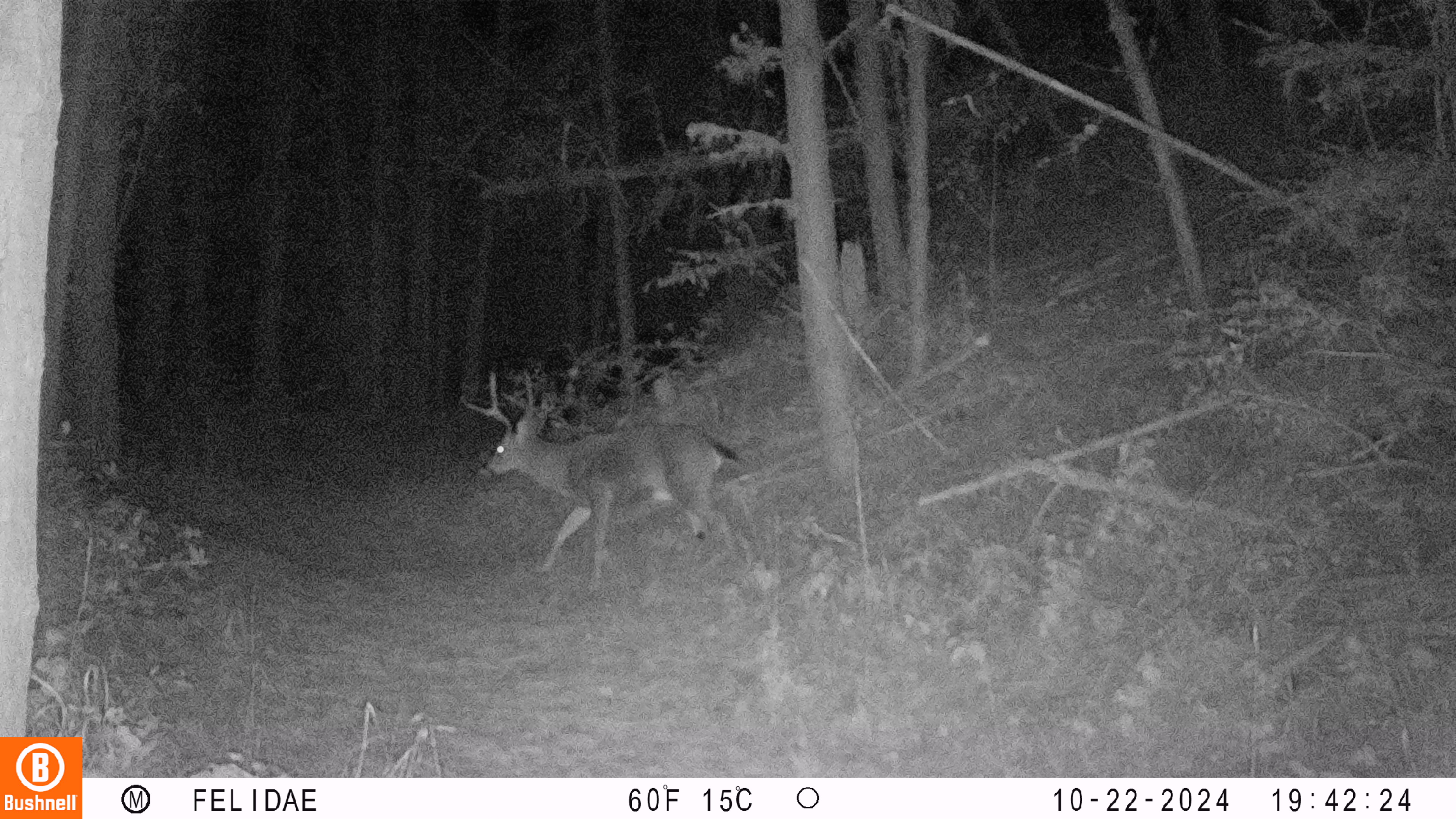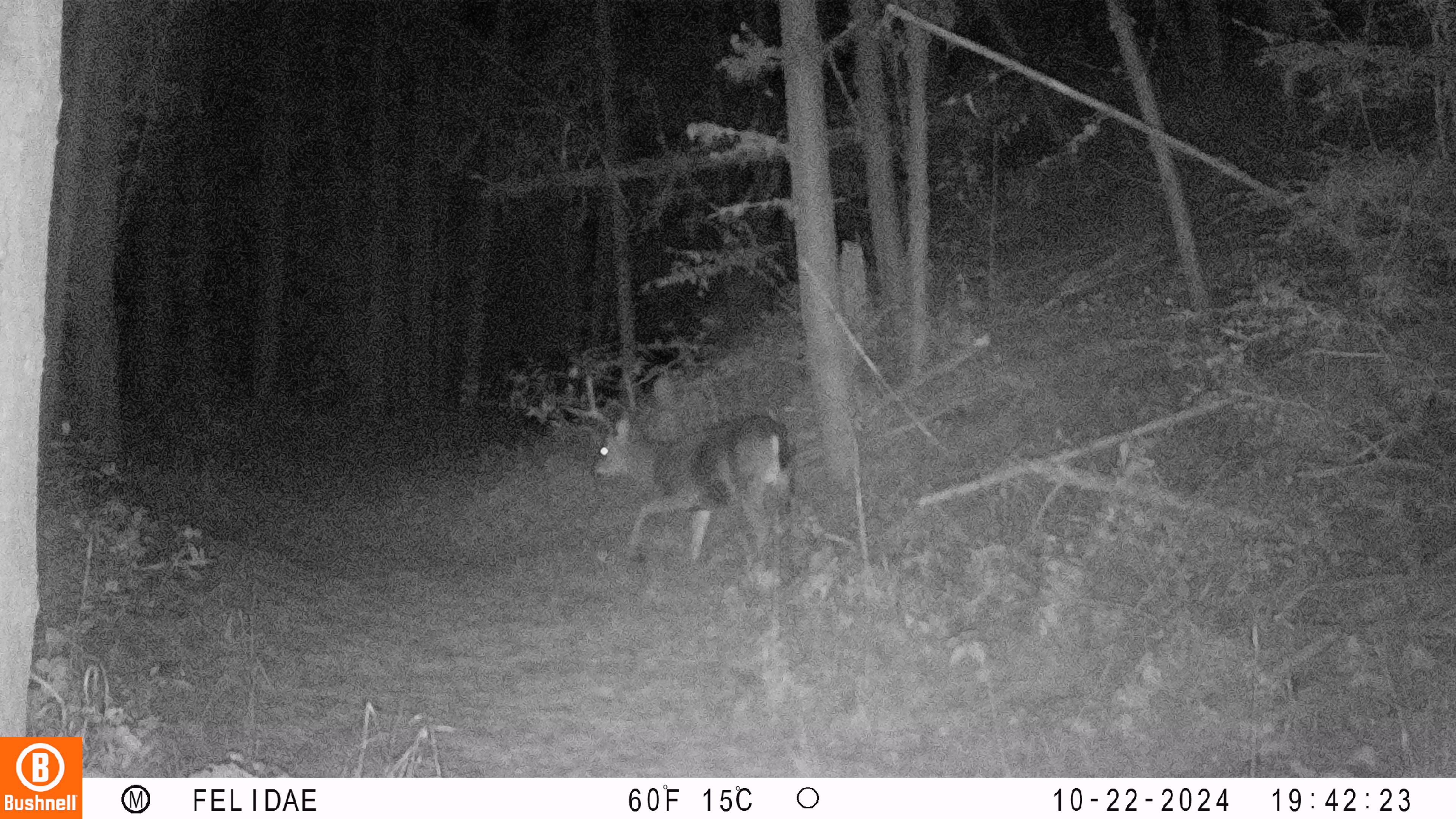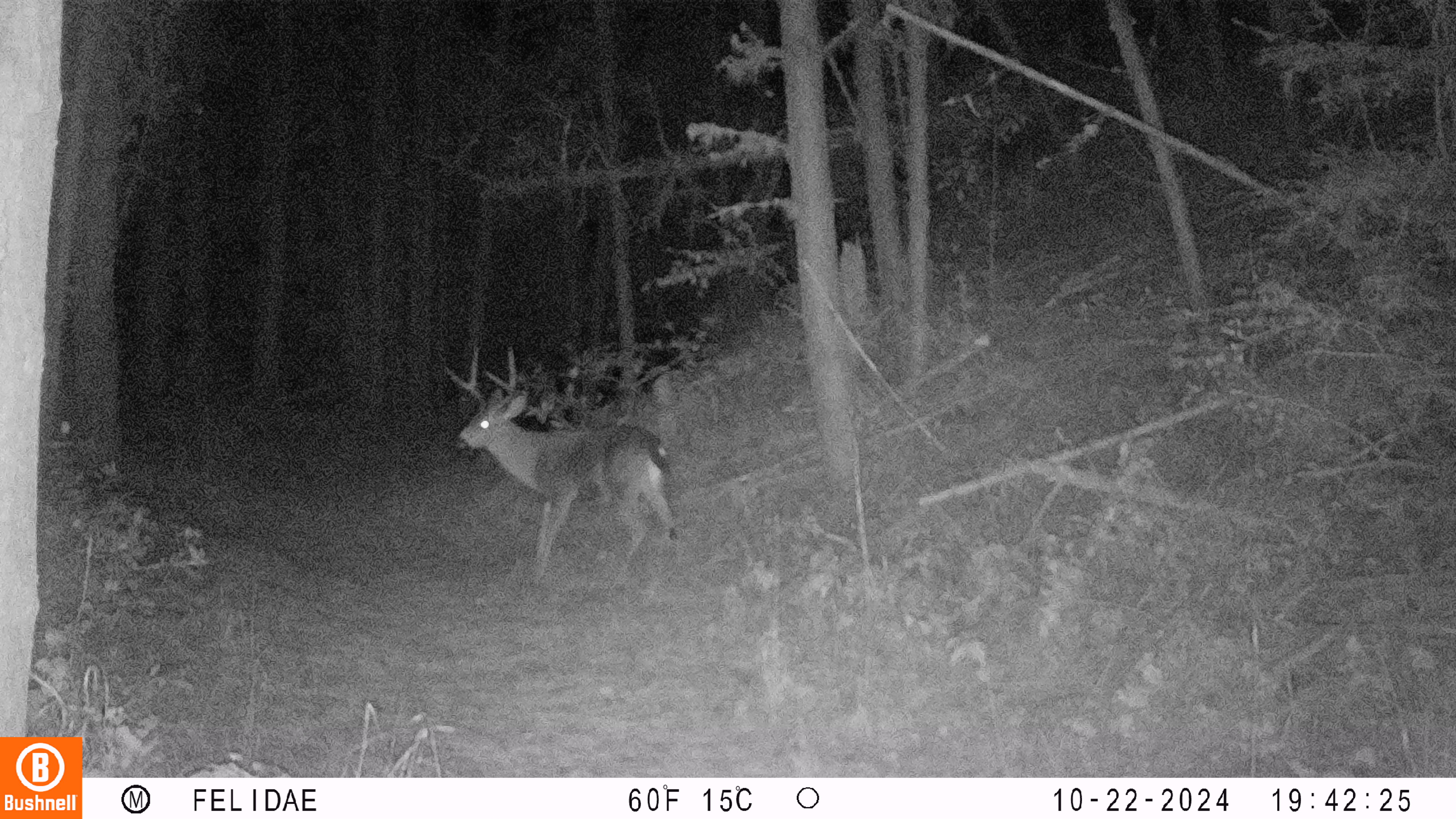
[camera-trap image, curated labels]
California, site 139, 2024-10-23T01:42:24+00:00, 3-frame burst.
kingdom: Animalia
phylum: Chordata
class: Mammalia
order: Artiodactyla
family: Cervidae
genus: Odocoileus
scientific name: Odocoileus hemionus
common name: mule deer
Mule deer (Odocoileus hemionus).